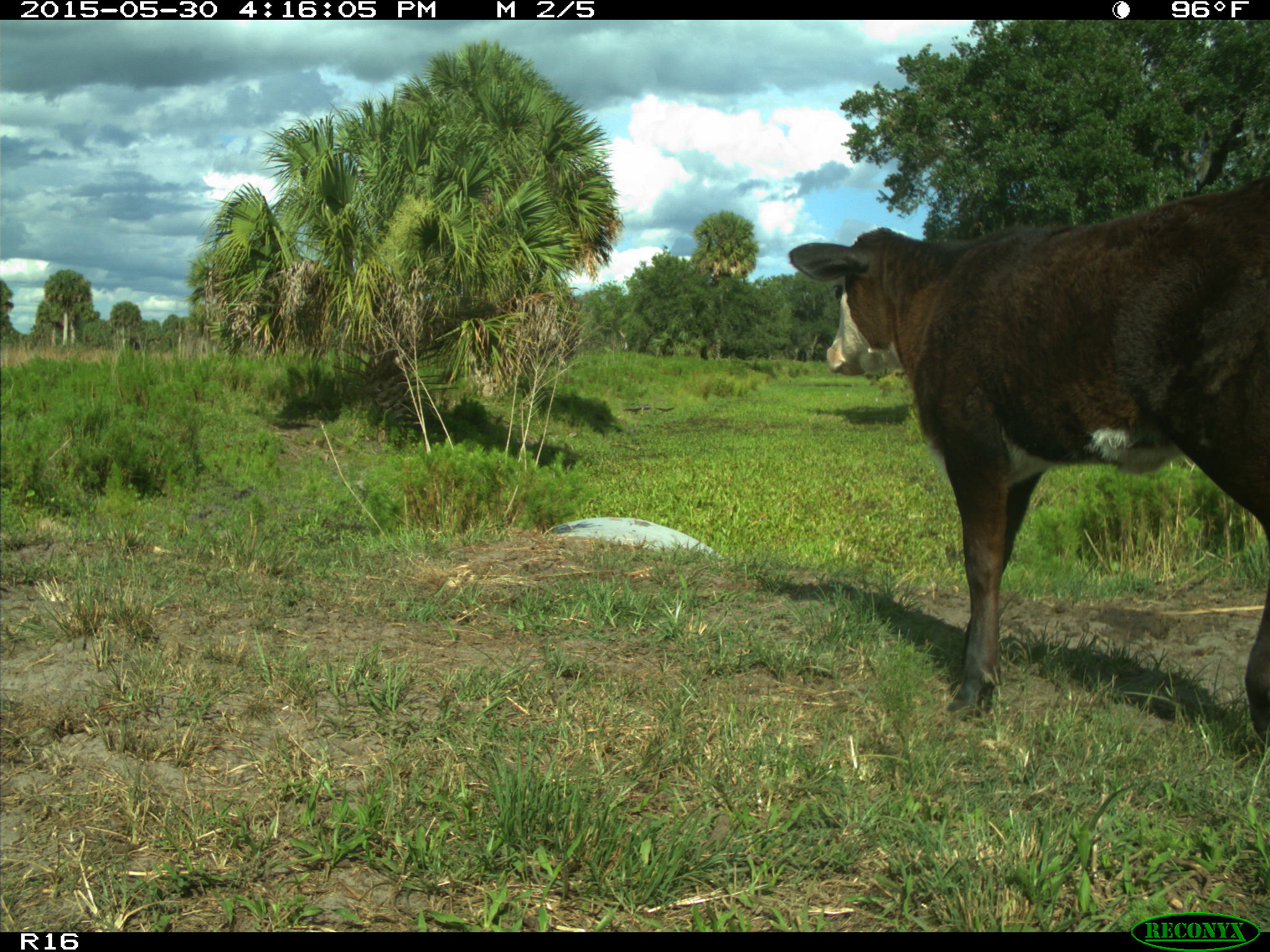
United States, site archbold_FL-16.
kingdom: Animalia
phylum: Chordata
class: Mammalia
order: Artiodactyla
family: Bovidae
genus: Bos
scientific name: Bos taurus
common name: domestic cow